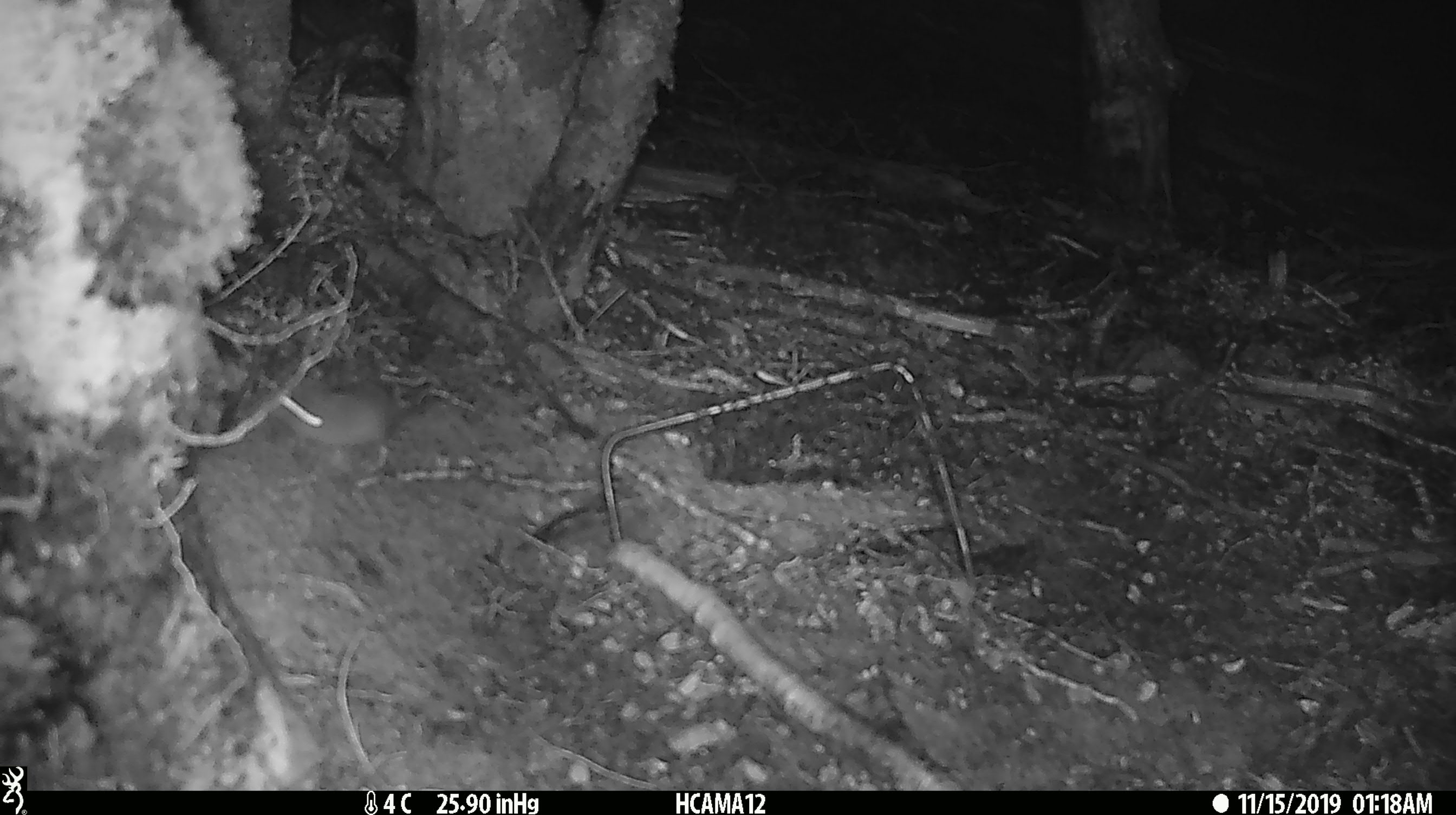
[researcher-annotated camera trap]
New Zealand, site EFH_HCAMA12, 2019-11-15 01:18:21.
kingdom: Animalia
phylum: Chordata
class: Mammalia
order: Rodentia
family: Muridae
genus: Mus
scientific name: Mus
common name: mouse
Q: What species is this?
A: Mouse (Mus).